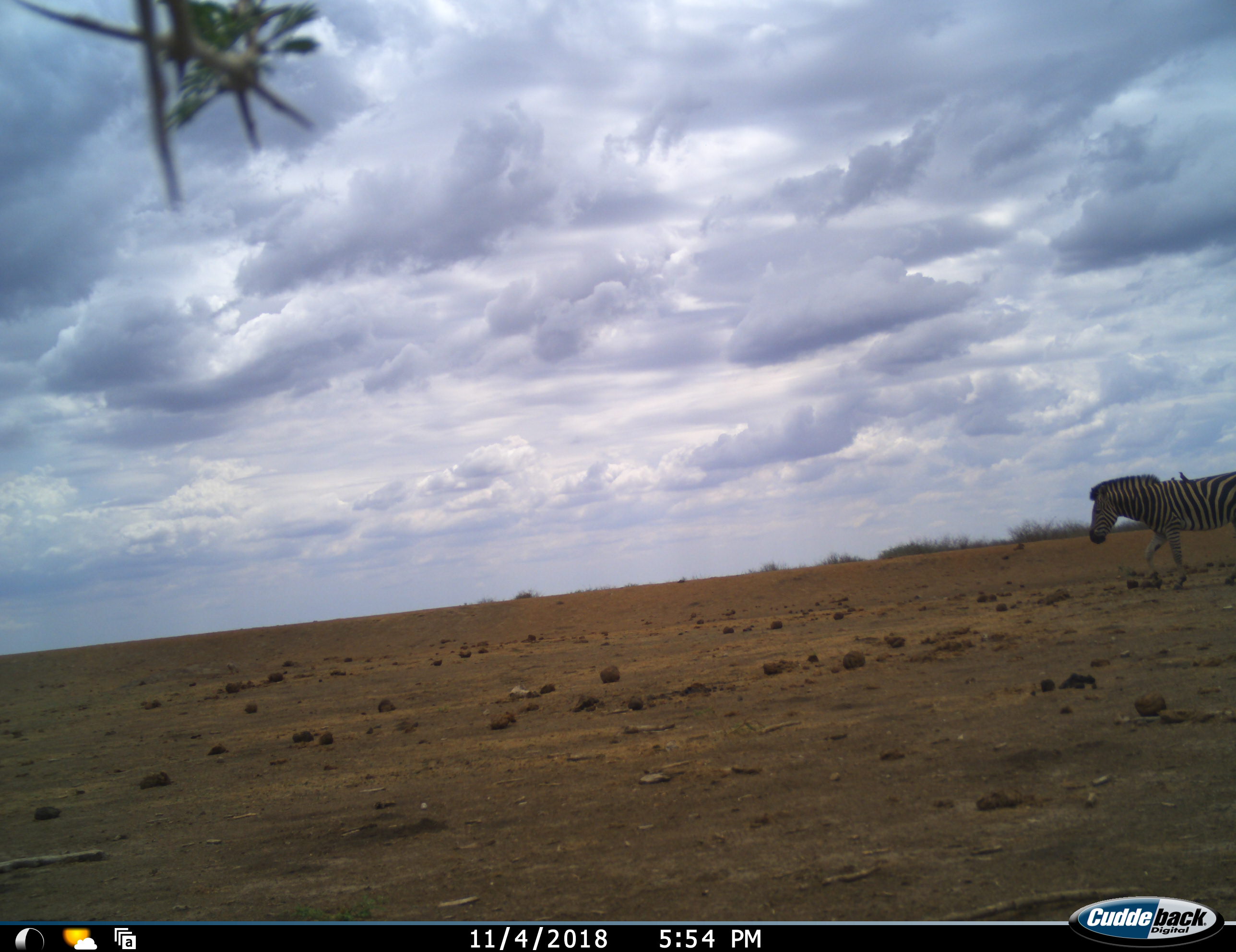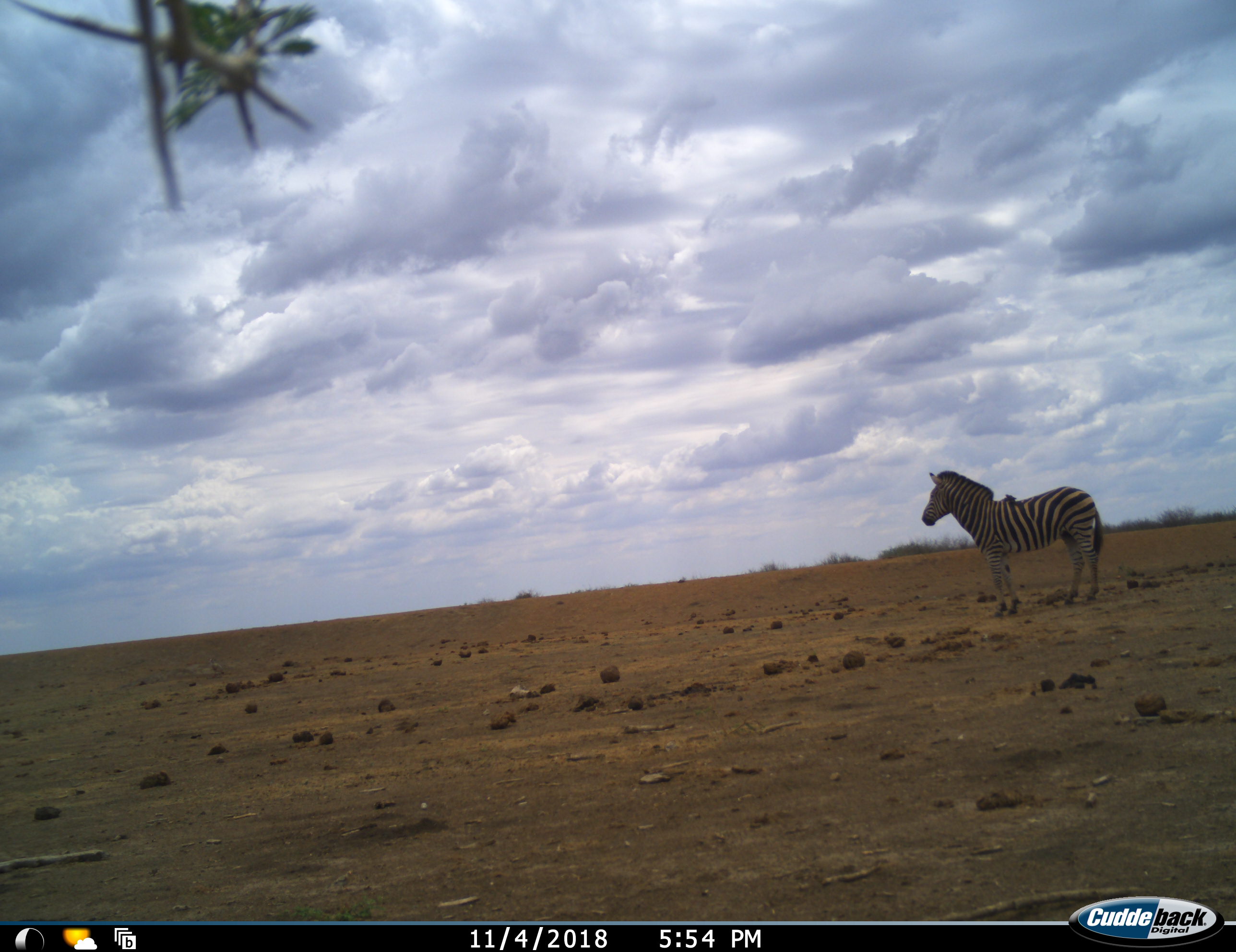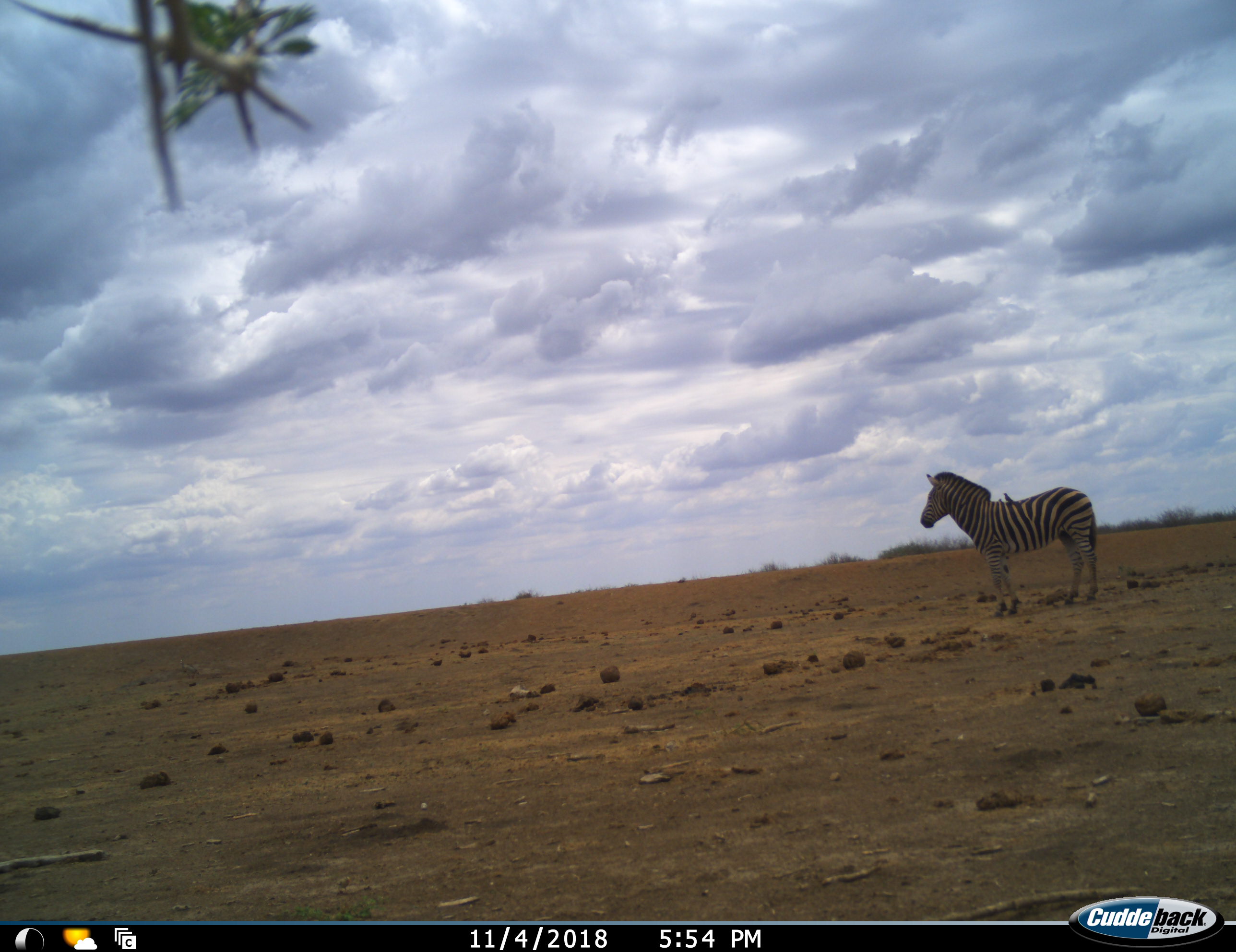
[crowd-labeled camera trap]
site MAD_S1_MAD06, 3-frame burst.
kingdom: Animalia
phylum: Chordata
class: Mammalia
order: Perissodactyla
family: Equidae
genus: Equus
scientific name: Equus quagga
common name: plains zebra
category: zebraplains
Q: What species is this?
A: Zebraplains (plains zebra) (Equus quagga).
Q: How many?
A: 1.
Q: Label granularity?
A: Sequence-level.